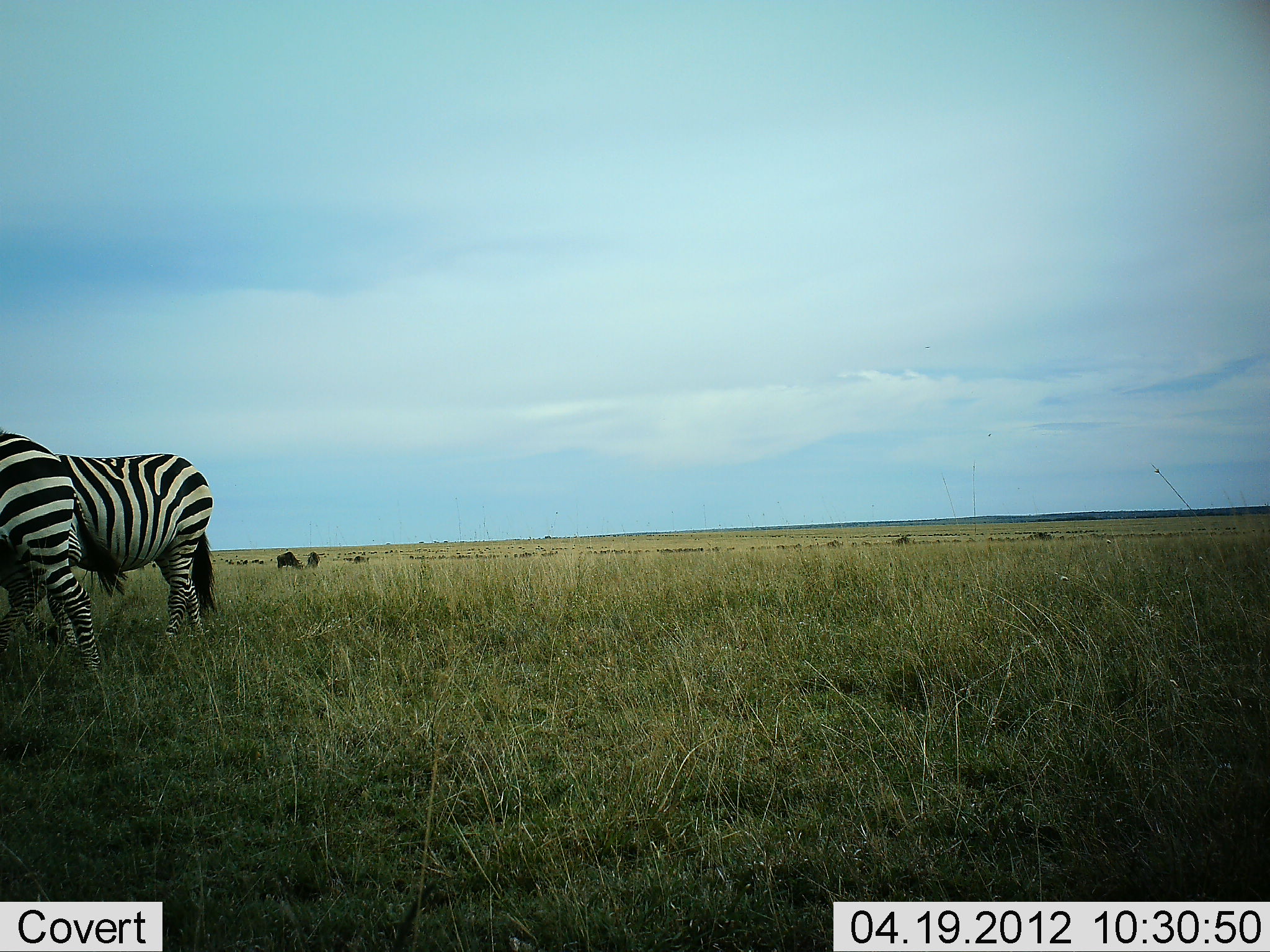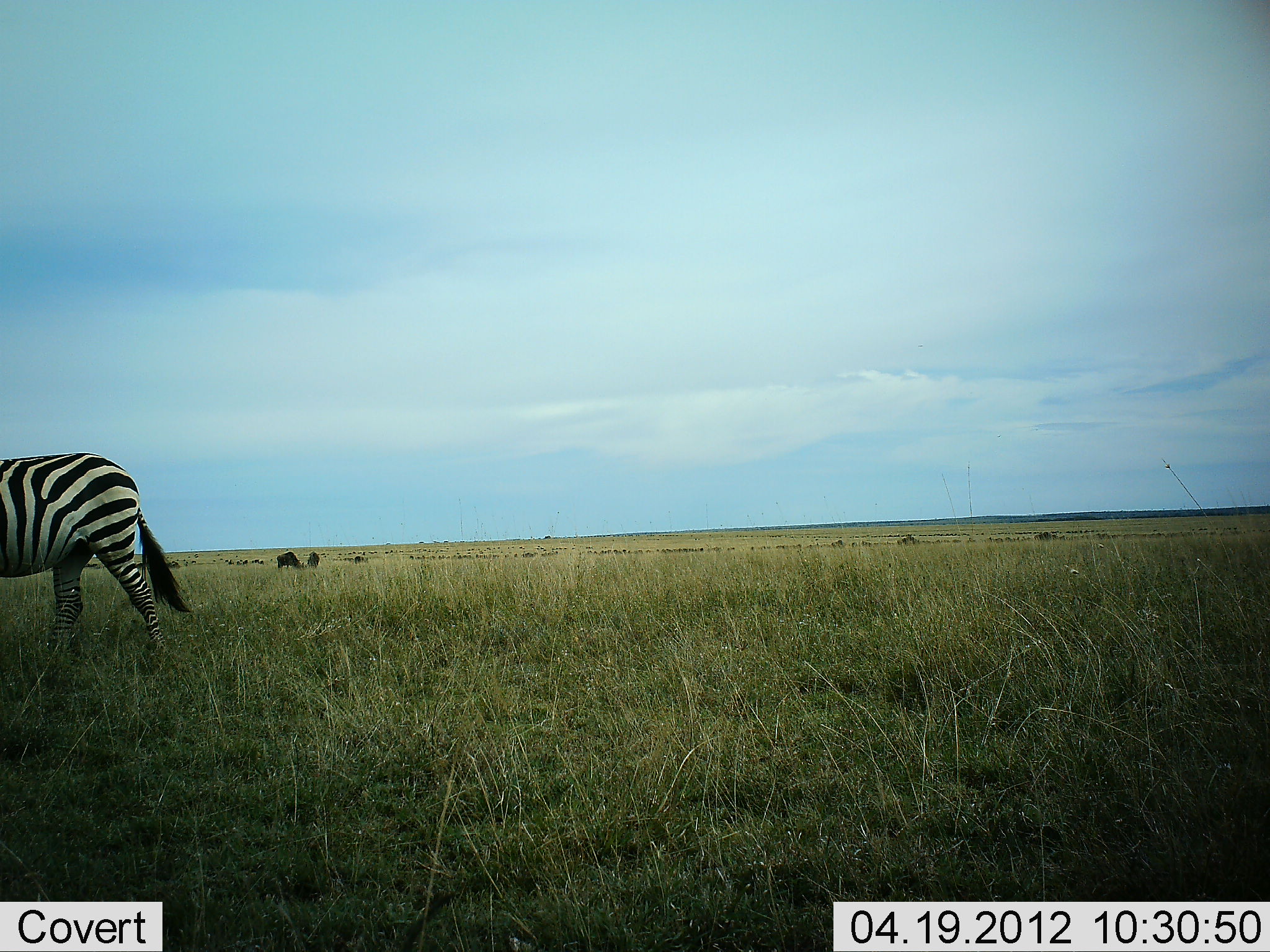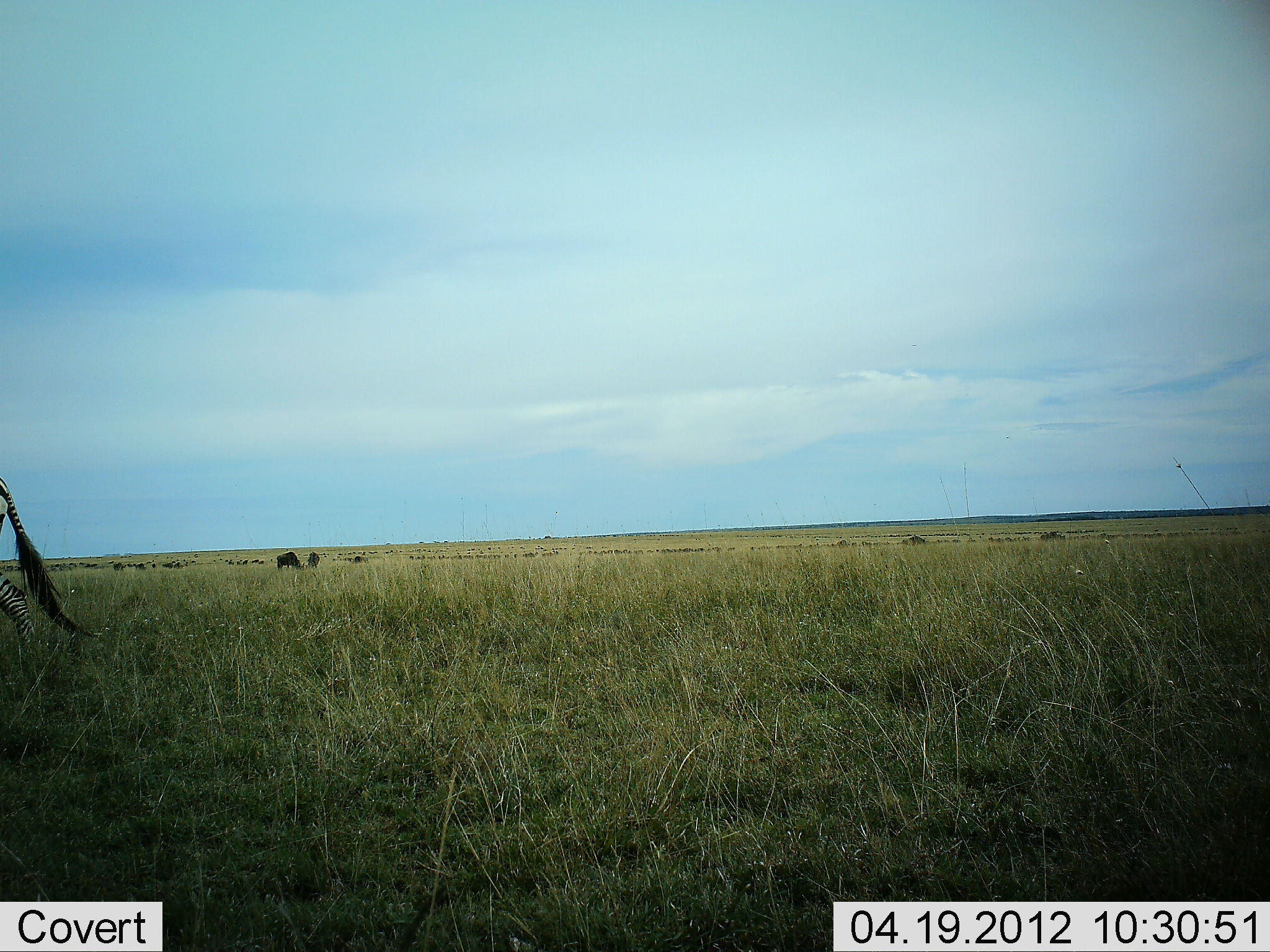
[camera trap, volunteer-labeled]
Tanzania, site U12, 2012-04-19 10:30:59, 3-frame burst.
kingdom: Animalia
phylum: Chordata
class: Mammalia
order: Perissodactyla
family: Equidae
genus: Equus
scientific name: Equus quagga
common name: plains zebra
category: zebra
Zebra (plains zebra) (Equus quagga), count 1. Behavior (volunteer vote fractions): standing 16%, resting 0%, moving 88%, interacting 0%. Young present (vote fraction): 0%. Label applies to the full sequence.